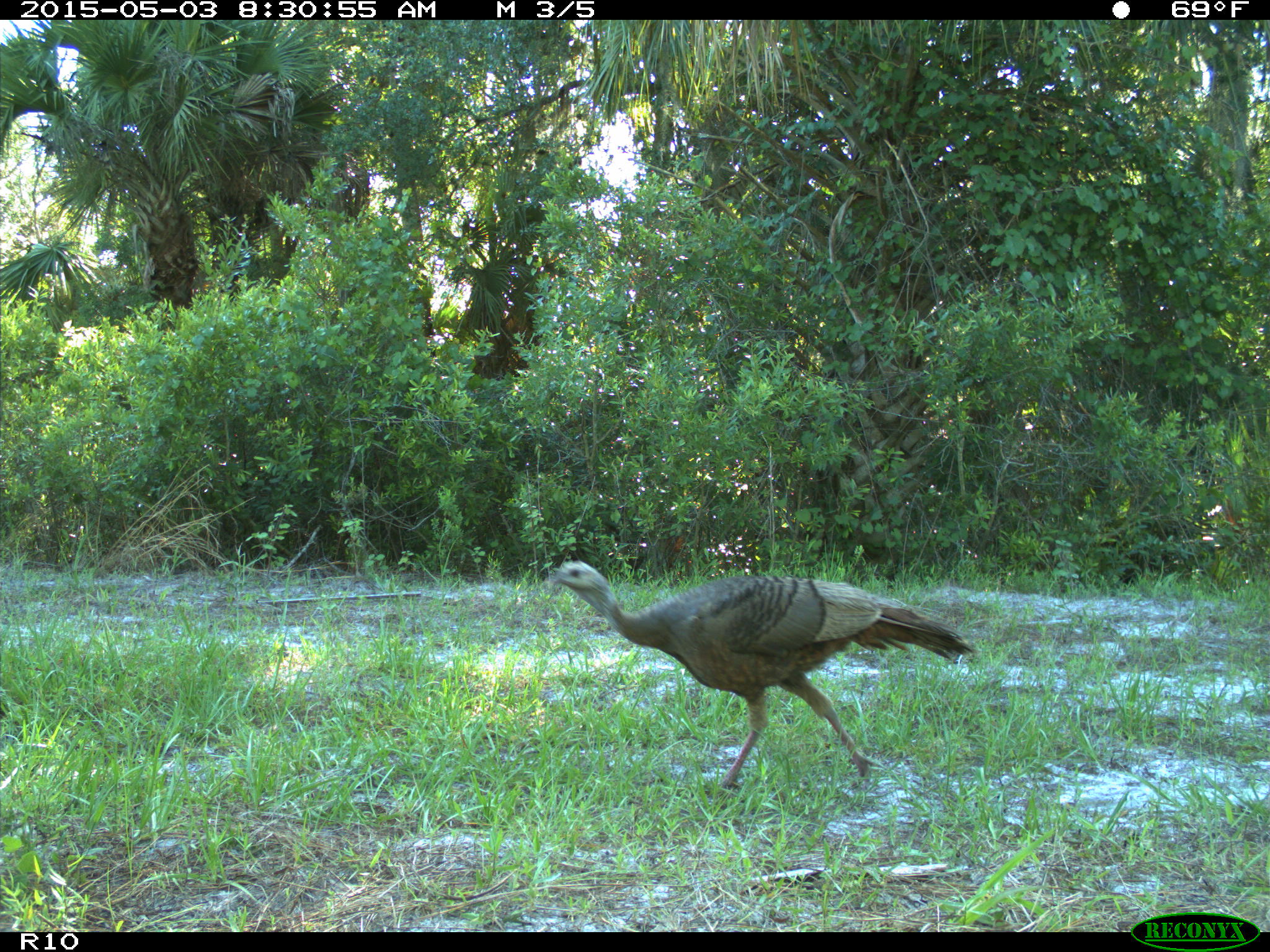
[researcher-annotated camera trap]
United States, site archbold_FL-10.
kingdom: Animalia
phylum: Chordata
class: Aves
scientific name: Aves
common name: birds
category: unidentified bird